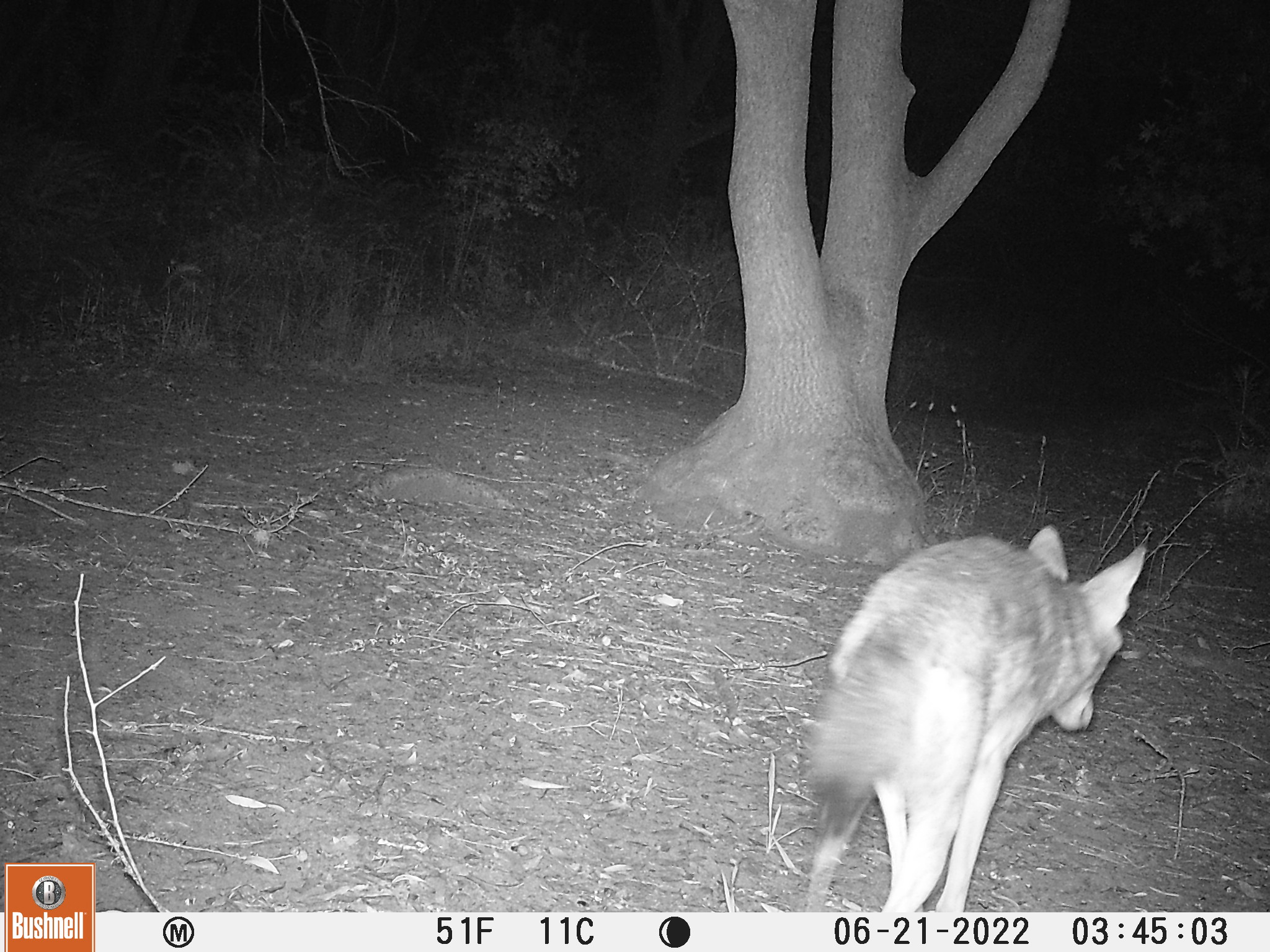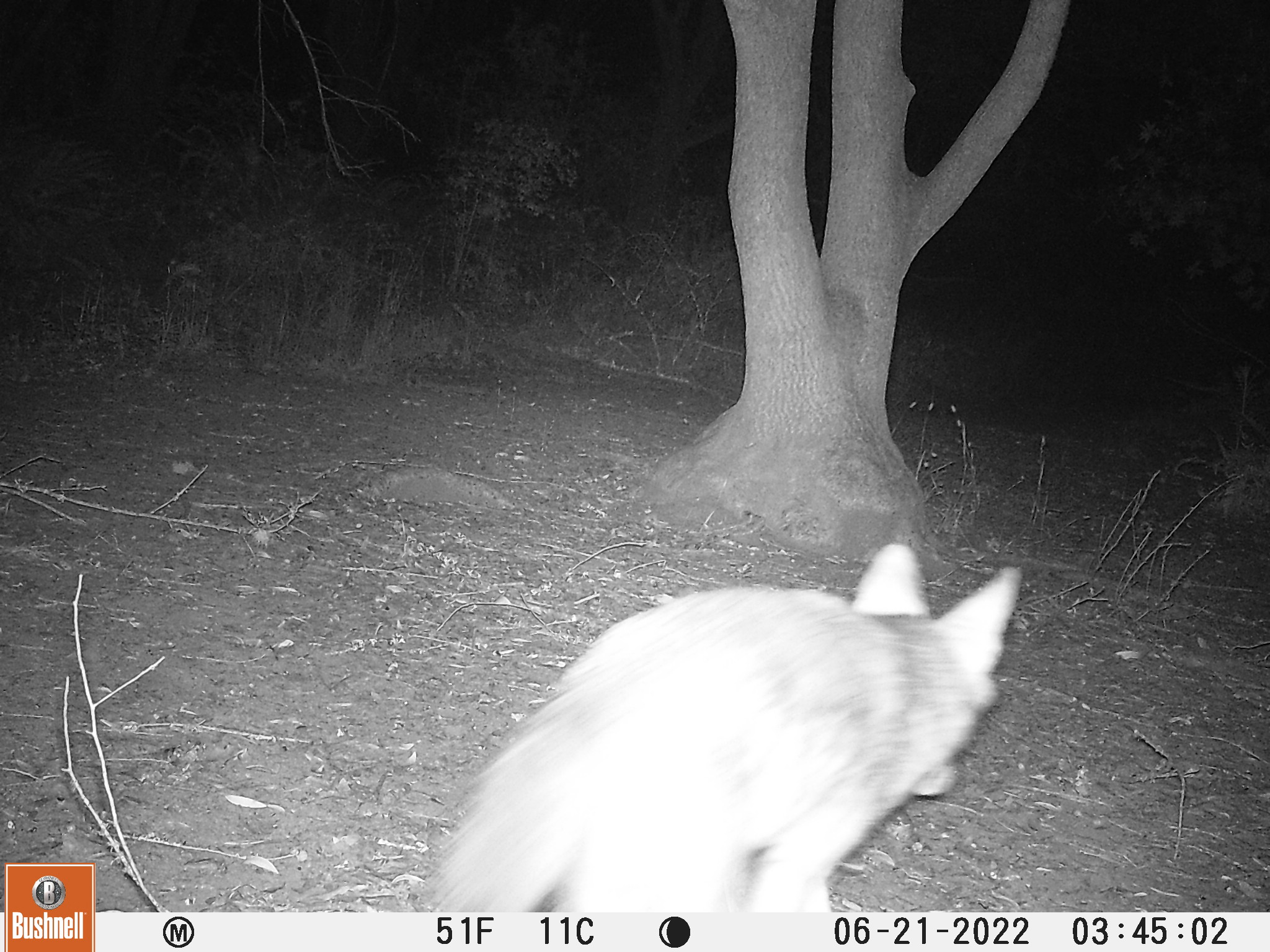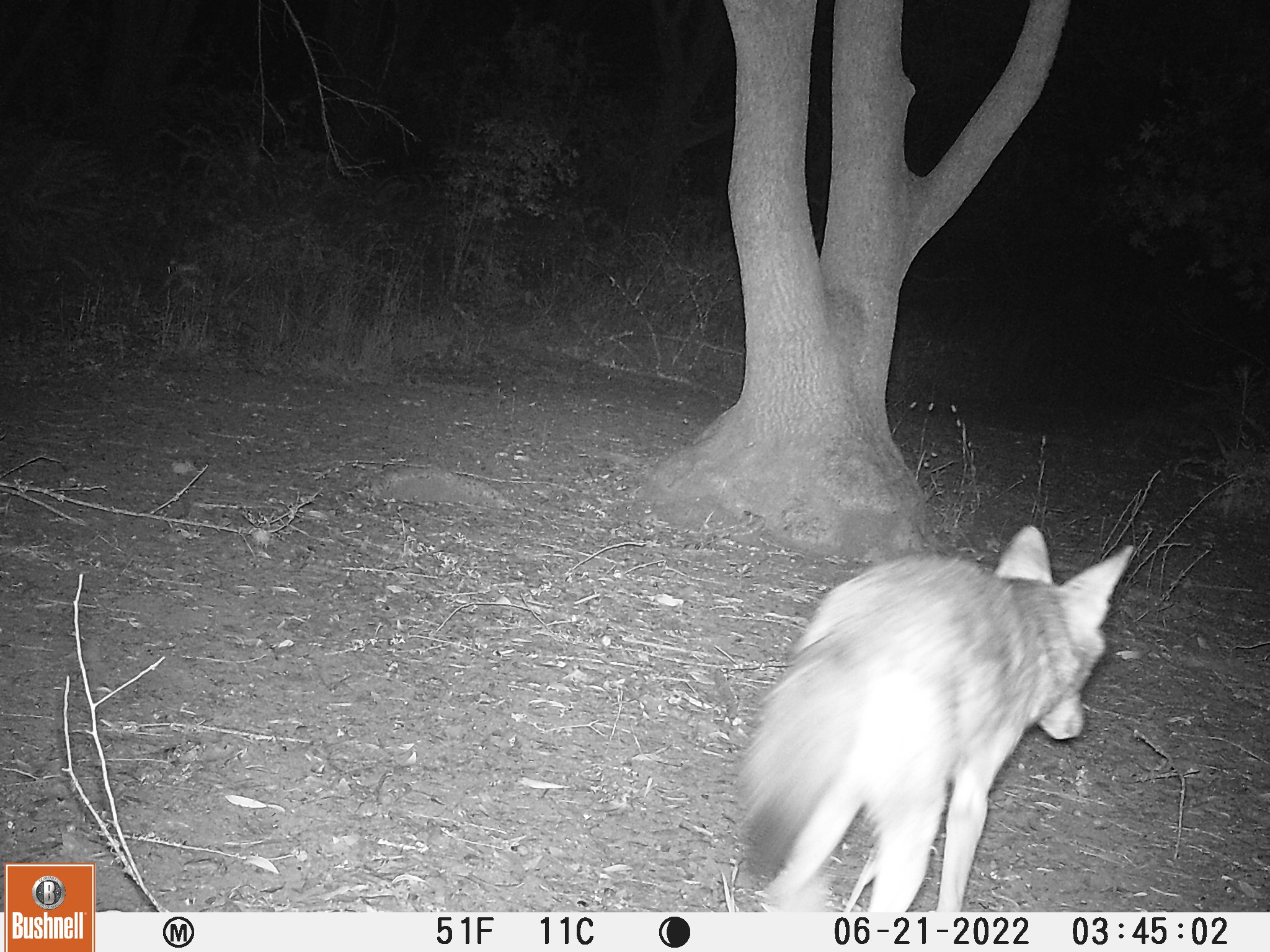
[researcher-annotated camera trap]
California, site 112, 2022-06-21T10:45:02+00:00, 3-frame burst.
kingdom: Animalia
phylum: Chordata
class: Mammalia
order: Carnivora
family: Canidae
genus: Canis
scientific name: Canis latrans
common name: coyote